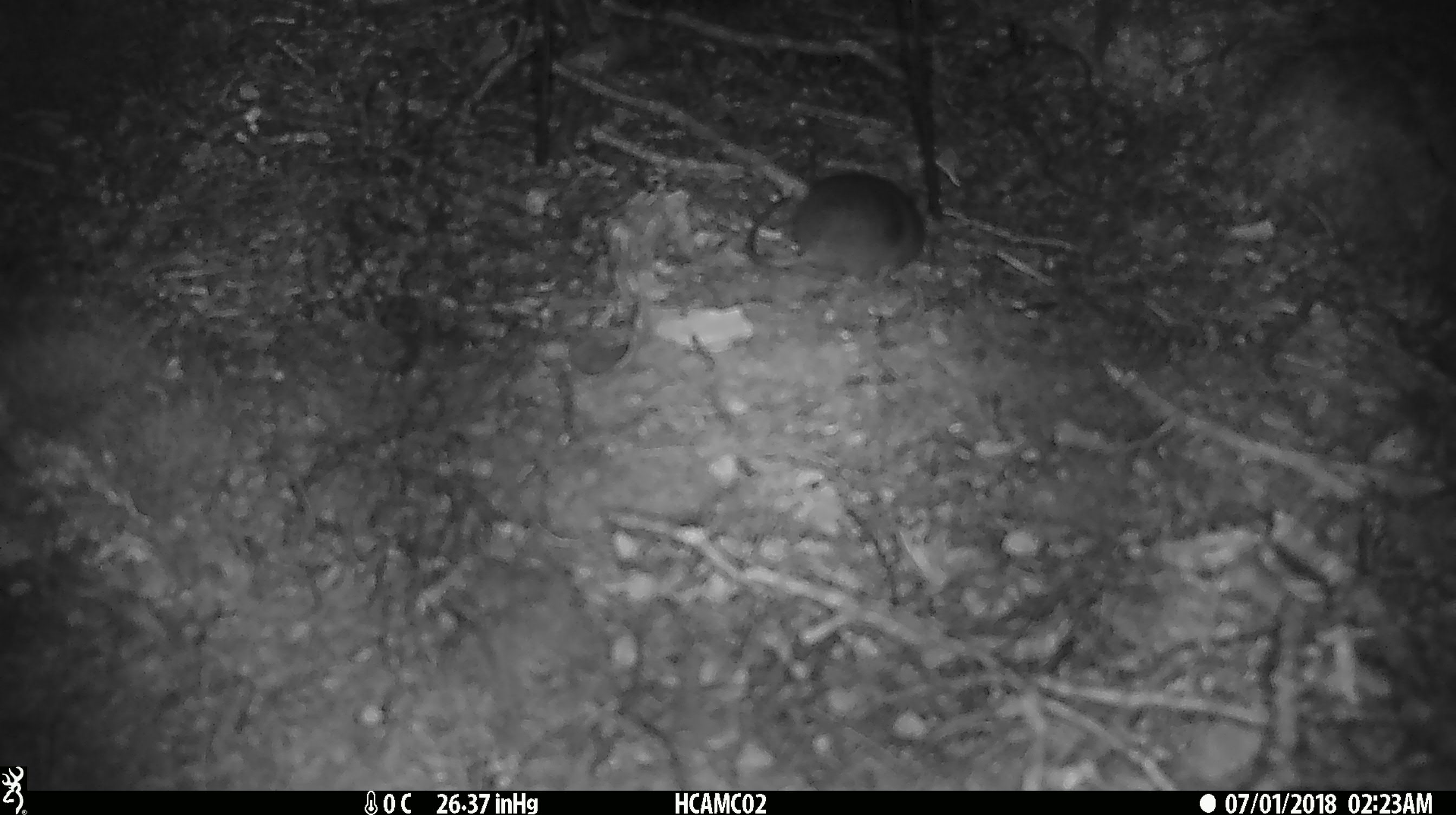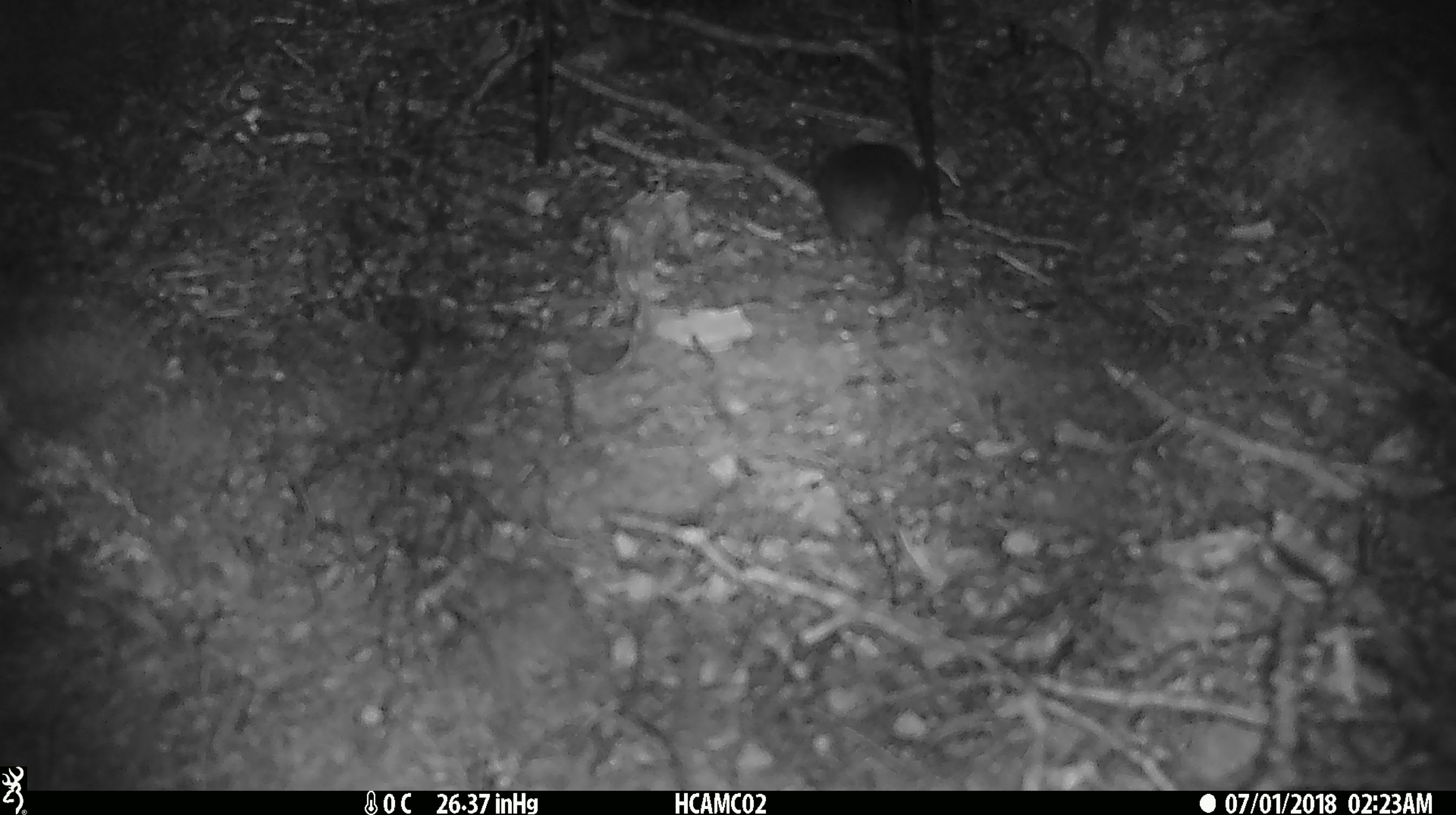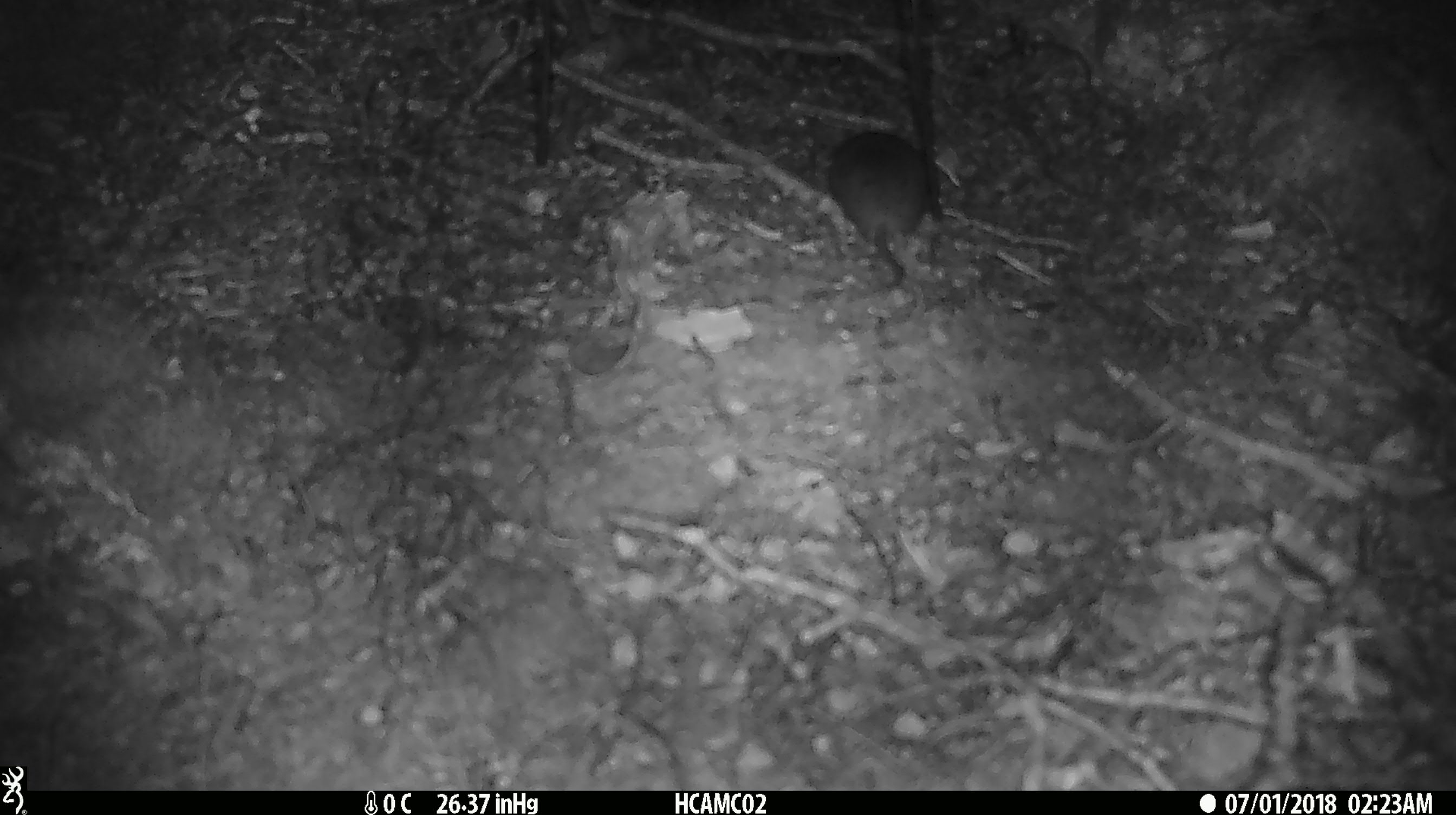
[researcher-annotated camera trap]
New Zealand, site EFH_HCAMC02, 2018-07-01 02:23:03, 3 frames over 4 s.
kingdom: Animalia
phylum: Chordata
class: Mammalia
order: Rodentia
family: Muridae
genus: Mus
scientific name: Mus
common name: mouse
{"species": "mouse (Mus)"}